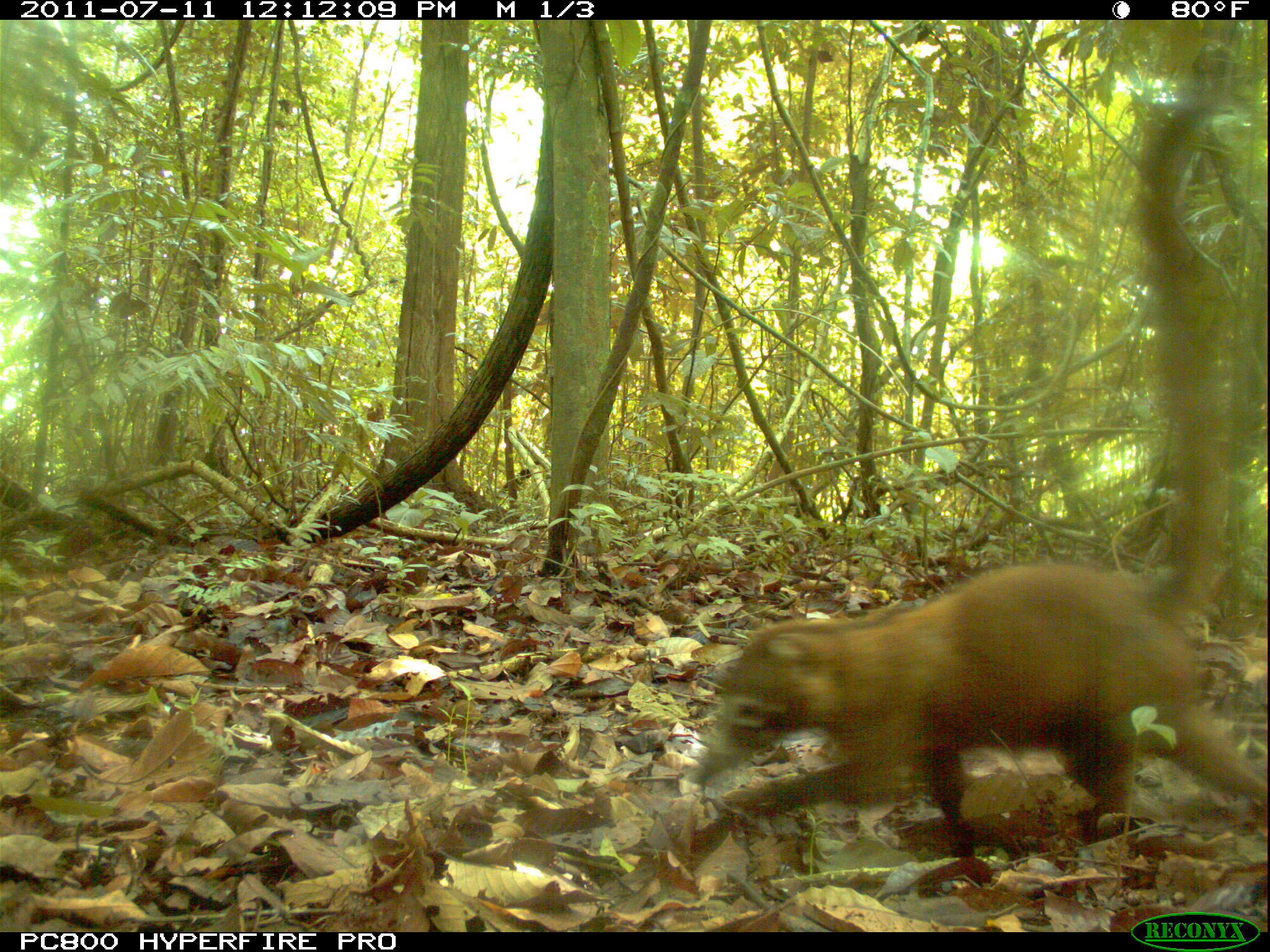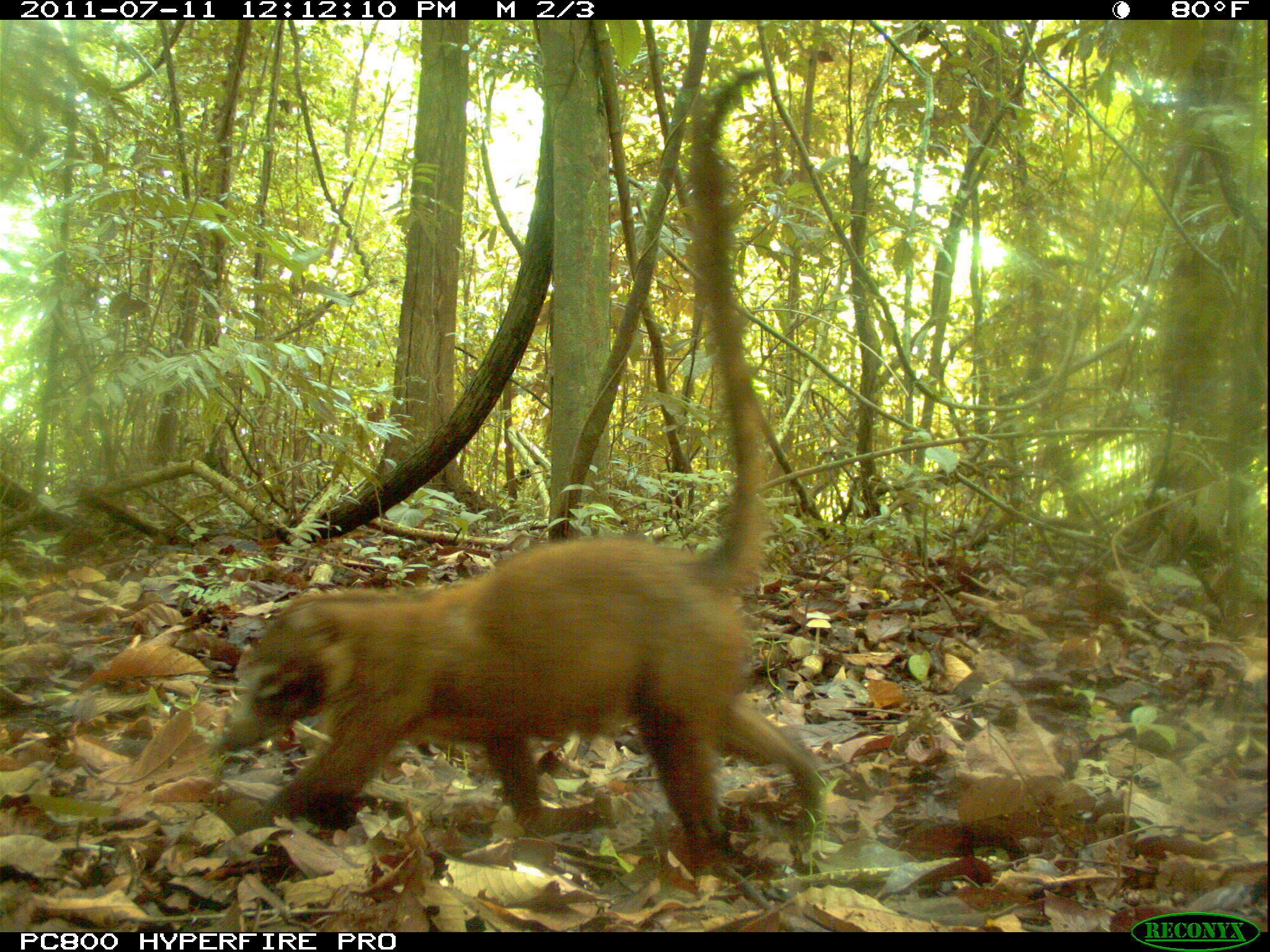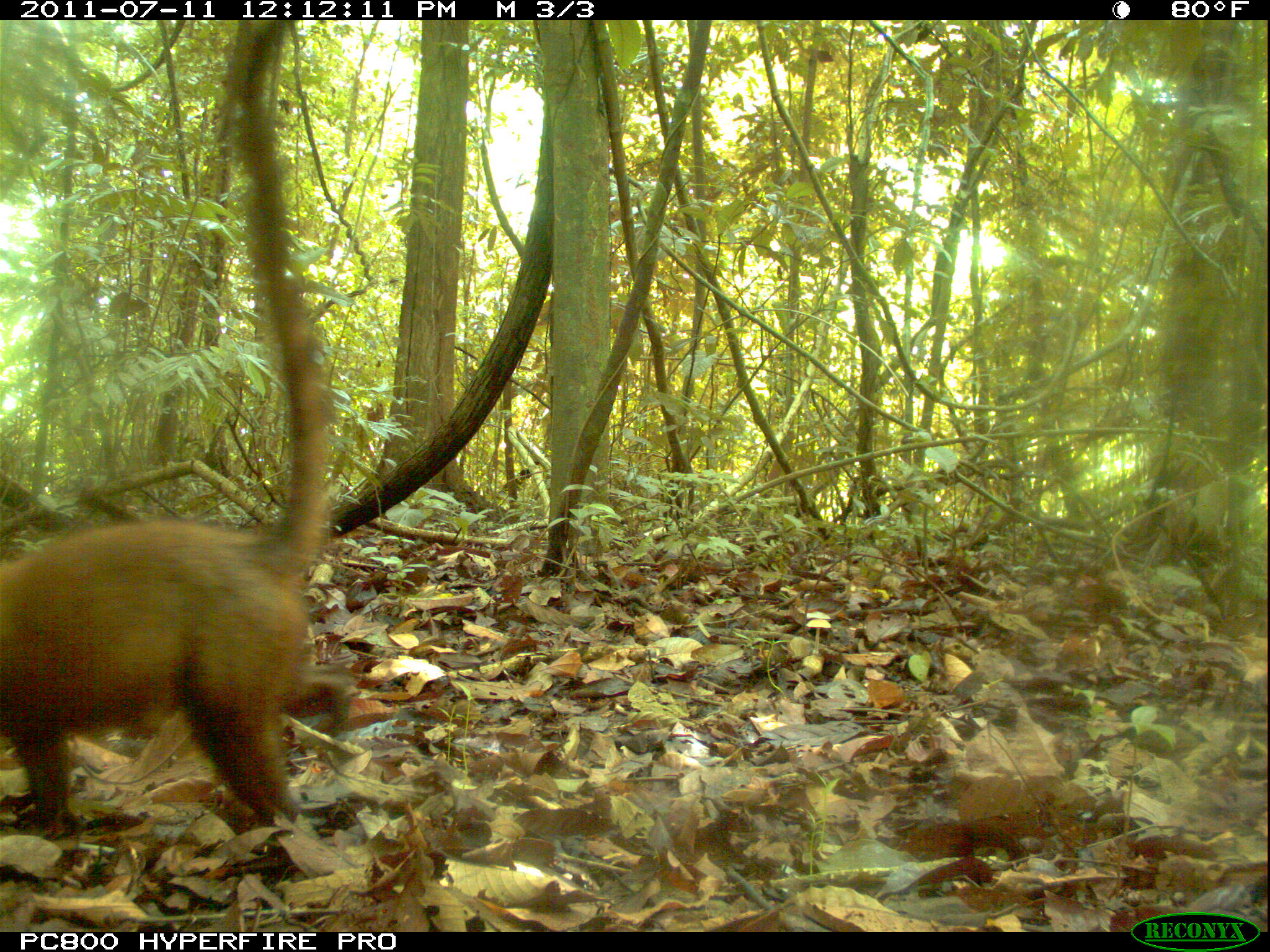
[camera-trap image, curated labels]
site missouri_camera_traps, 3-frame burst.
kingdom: Animalia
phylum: Chordata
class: Mammalia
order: Carnivora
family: Procyonidae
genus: Nasua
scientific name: Nasua narica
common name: white-nosed coati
White-nosed coati (Nasua narica). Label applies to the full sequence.